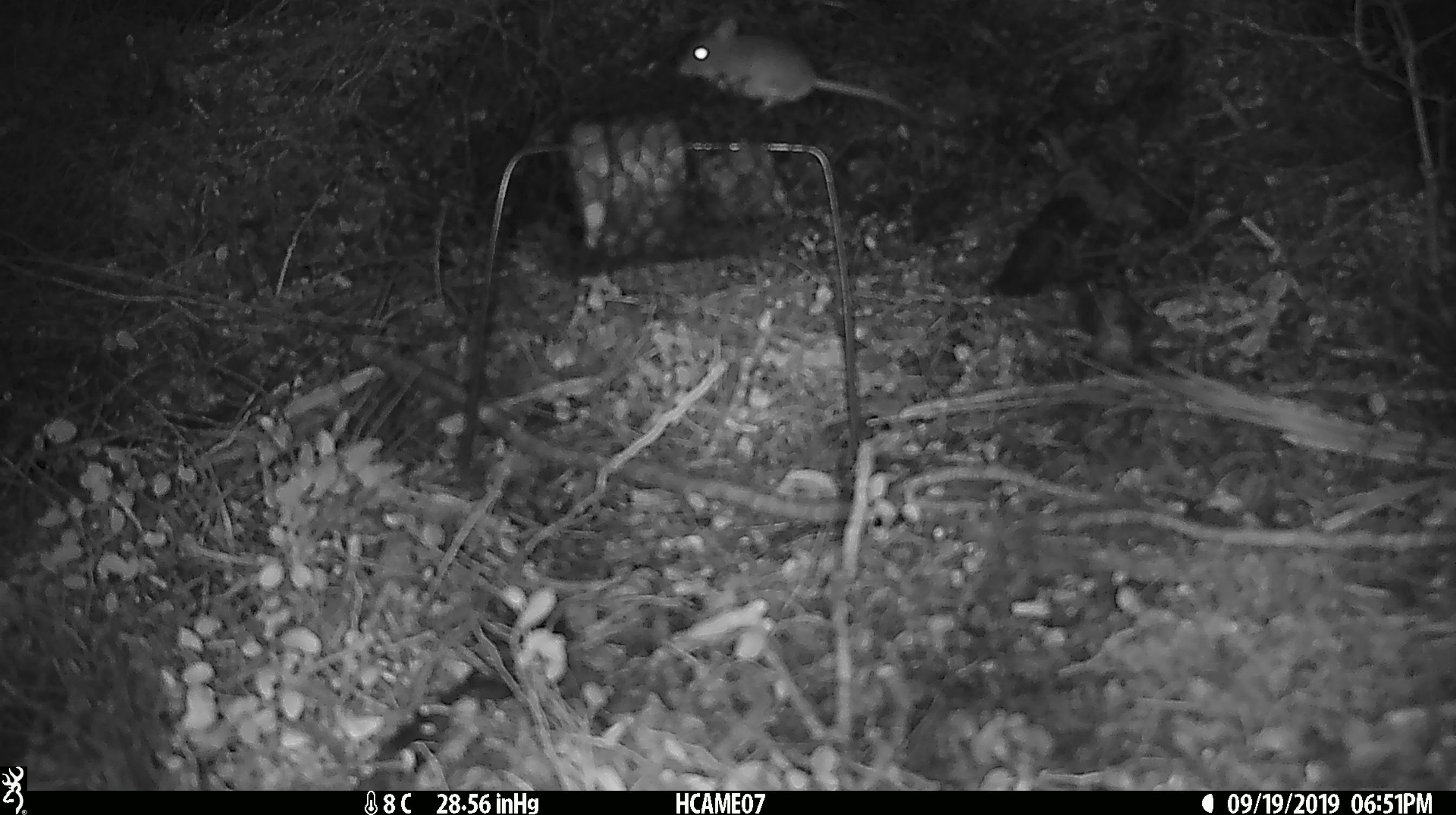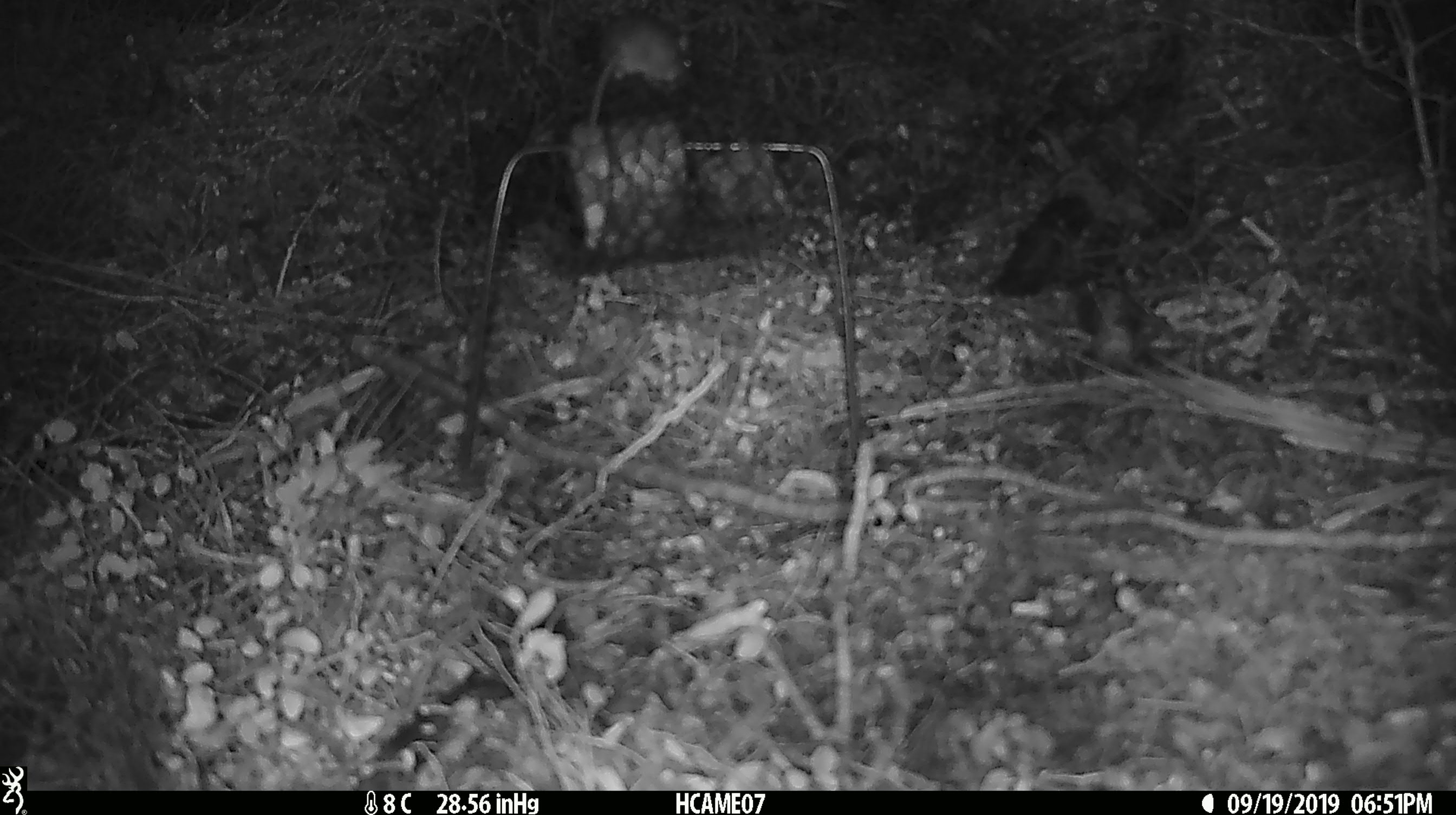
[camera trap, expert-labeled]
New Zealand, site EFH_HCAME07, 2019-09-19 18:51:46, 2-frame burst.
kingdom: Animalia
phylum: Chordata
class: Mammalia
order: Rodentia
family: Muridae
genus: Mus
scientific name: Mus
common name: mouse